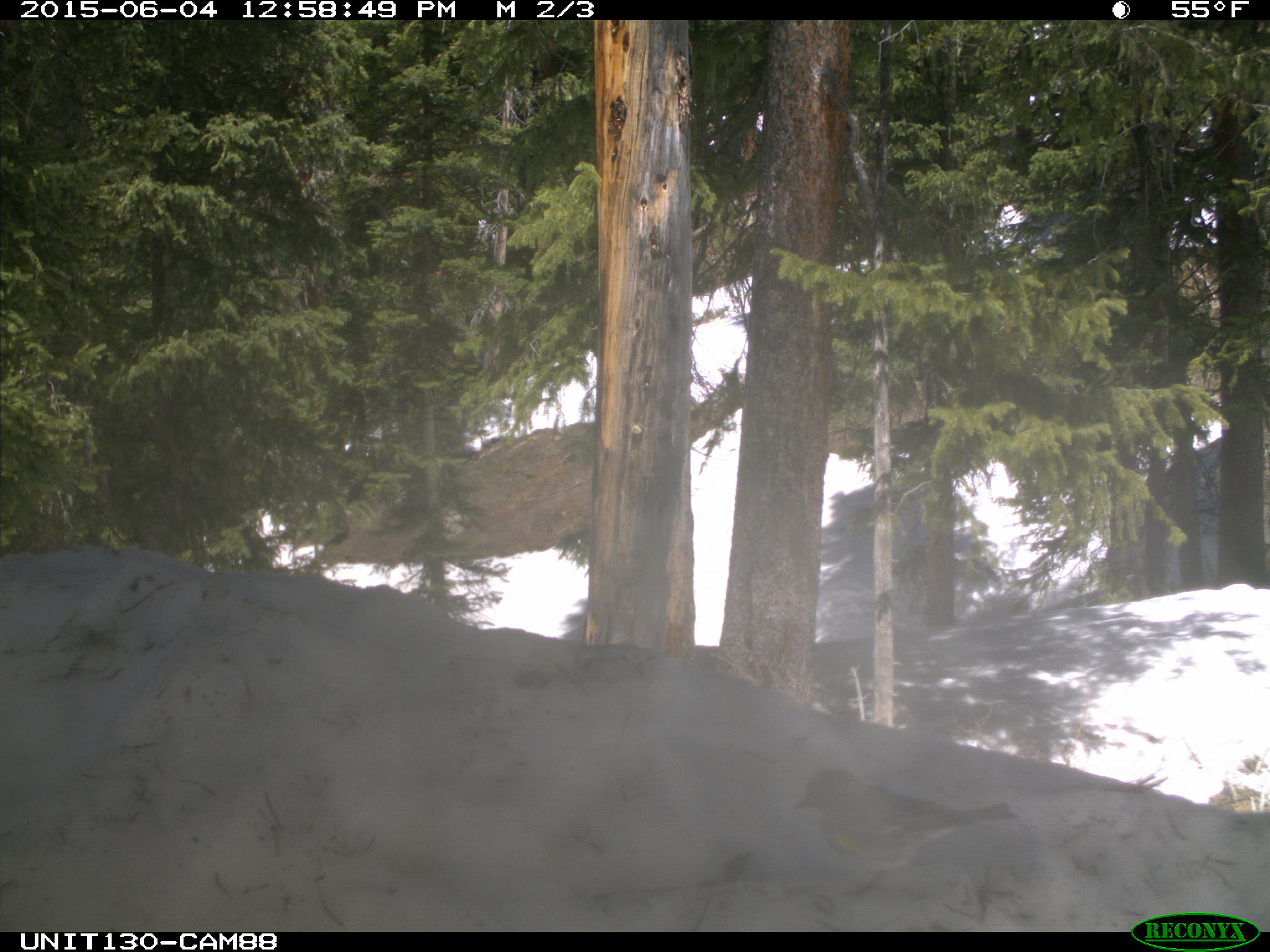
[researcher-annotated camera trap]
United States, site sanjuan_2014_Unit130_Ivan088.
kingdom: Animalia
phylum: Chordata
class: Aves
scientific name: Aves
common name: birds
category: unidentified bird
Unidentified bird (birds) (Aves).